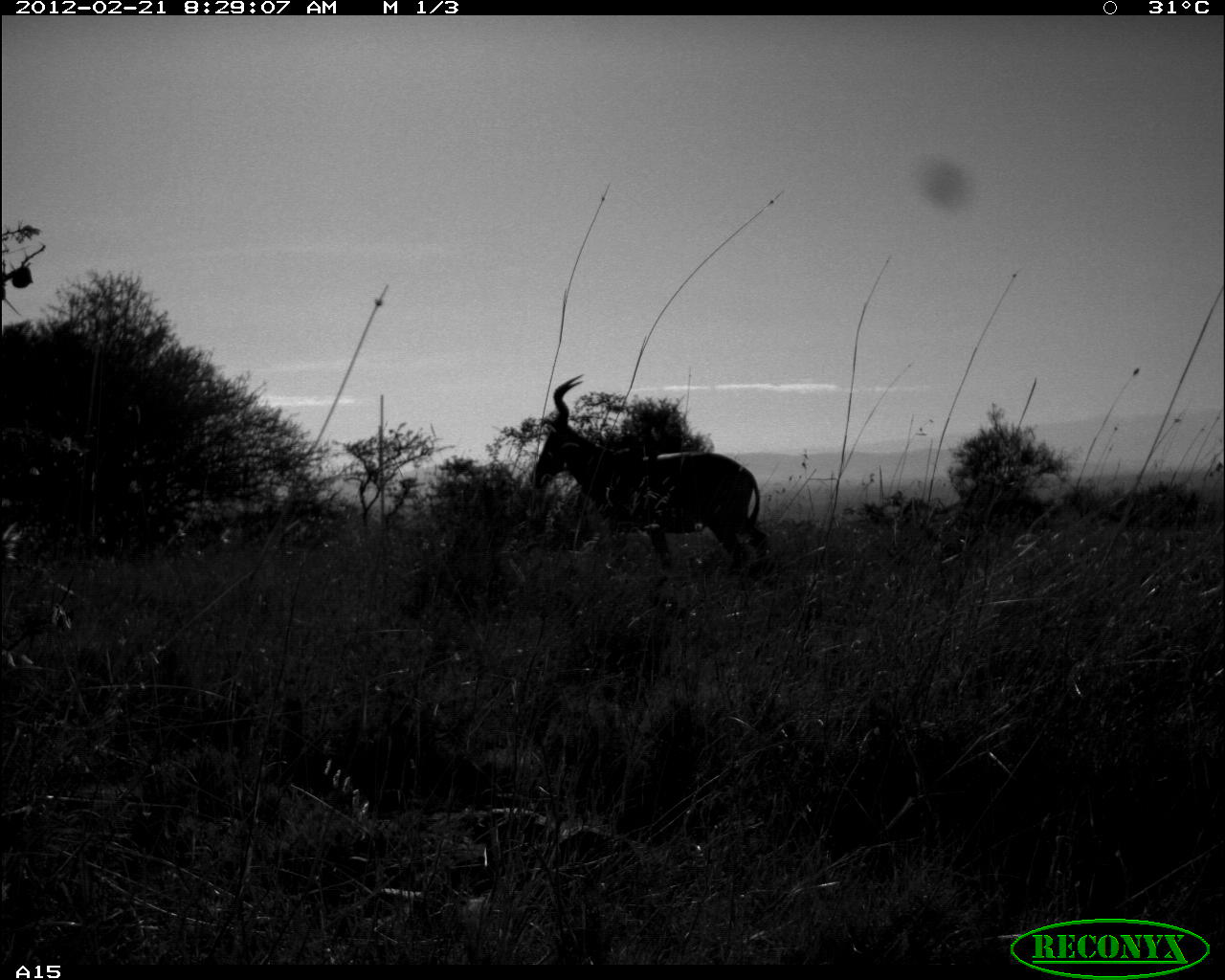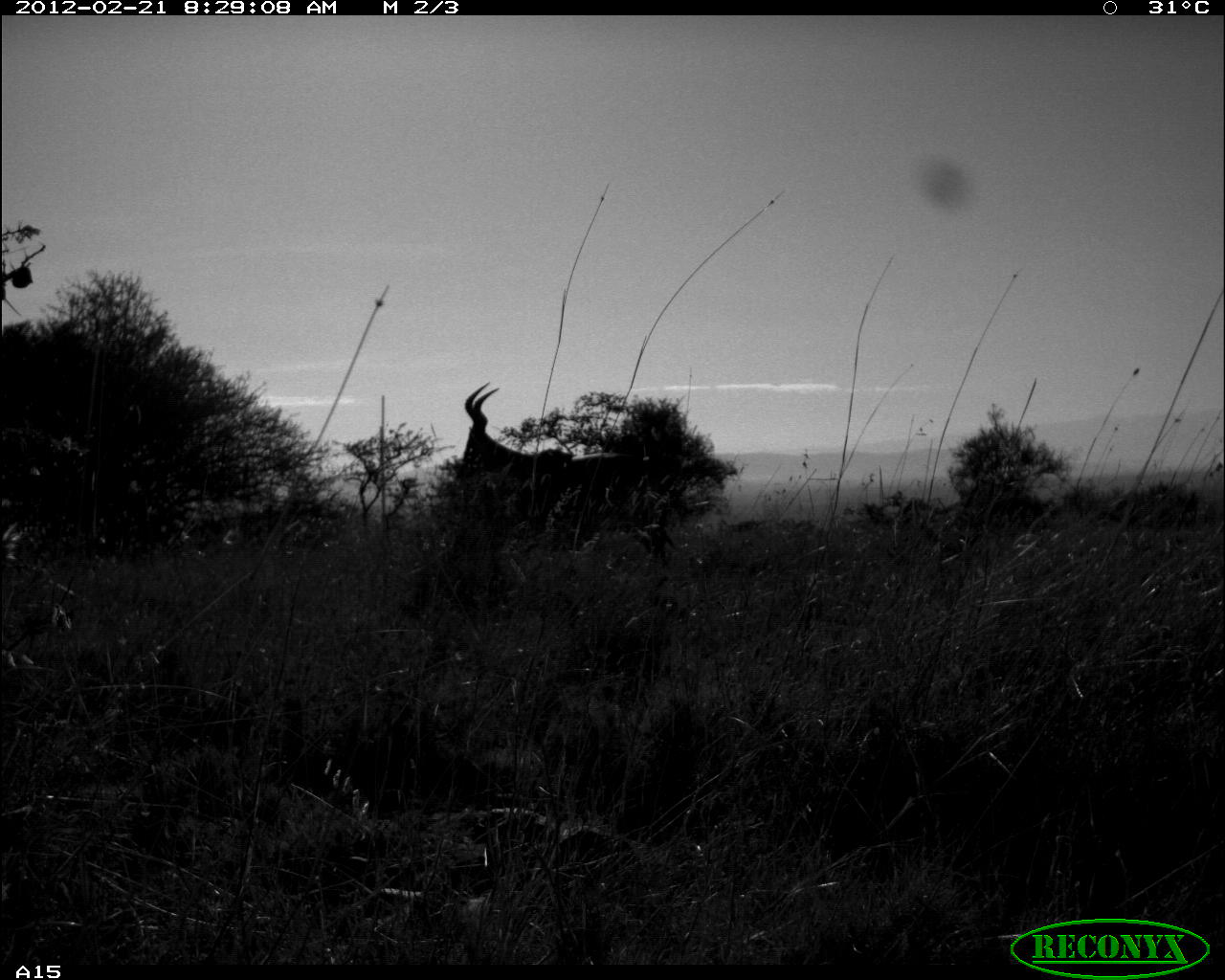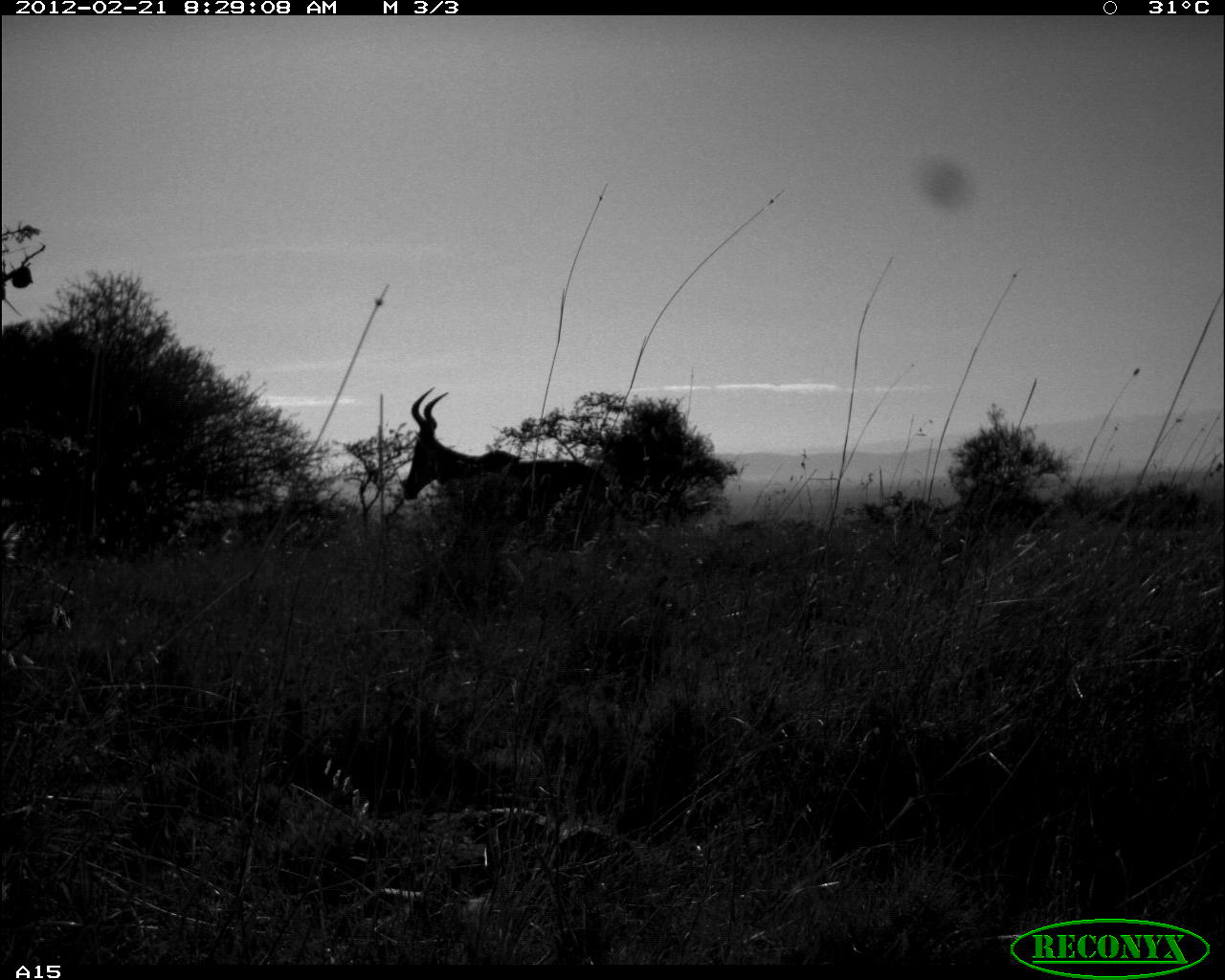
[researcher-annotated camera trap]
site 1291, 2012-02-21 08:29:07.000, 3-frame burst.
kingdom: Animalia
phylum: Chordata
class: Mammalia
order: Artiodactyla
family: Bovidae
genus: Alcelaphus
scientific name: Alcelaphus buselaphus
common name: hartebeest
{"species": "Alcelaphus buselaphus (hartebeest)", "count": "1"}